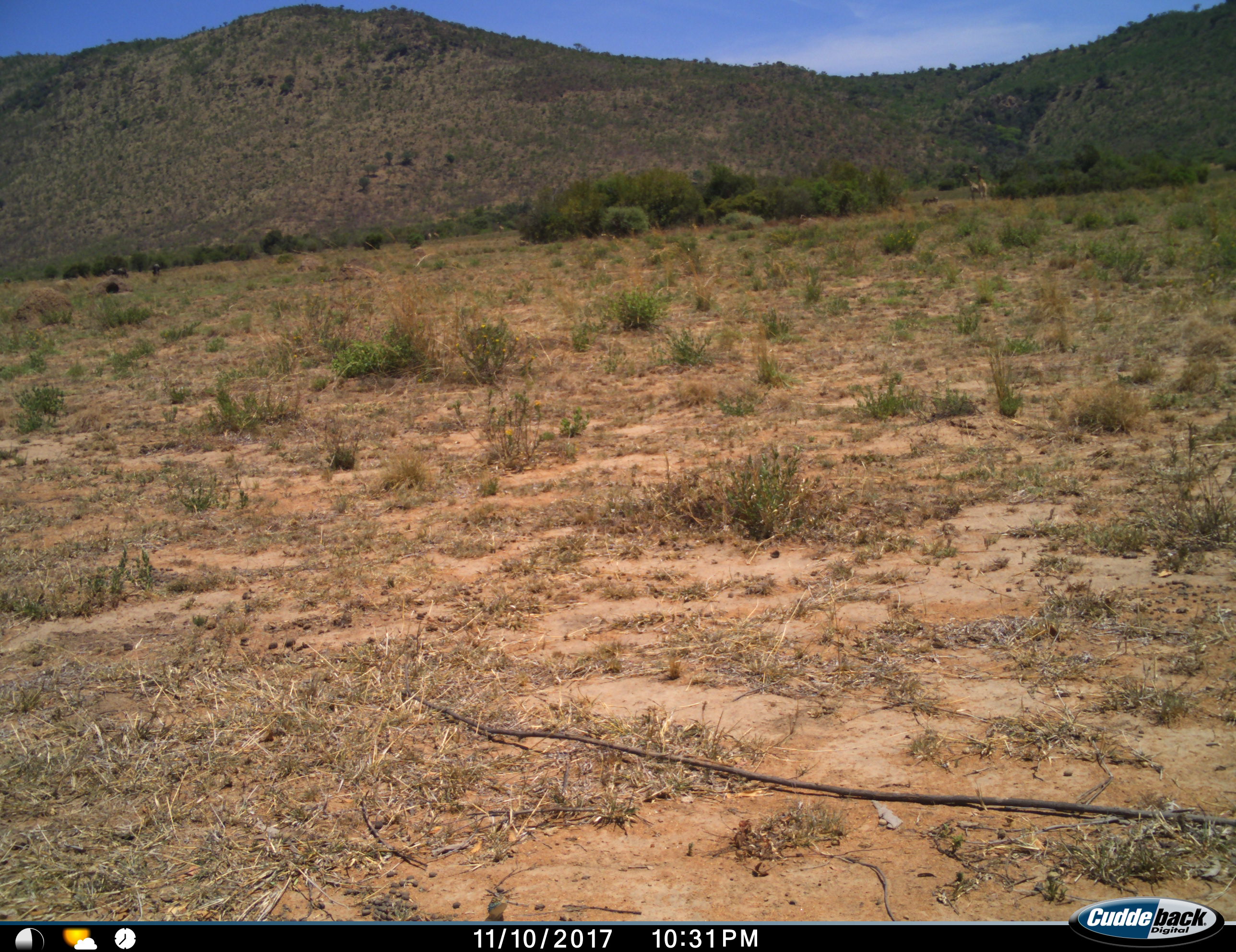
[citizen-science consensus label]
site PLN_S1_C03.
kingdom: Animalia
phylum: Chordata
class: Mammalia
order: Artiodactyla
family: Giraffidae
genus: Giraffa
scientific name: Giraffa camelopardalis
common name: giraffe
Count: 2.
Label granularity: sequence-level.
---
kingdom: Animalia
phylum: Chordata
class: Mammalia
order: Artiodactyla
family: Bovidae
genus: Connochaetes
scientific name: Connochaetes taurinus taurinus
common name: blue wildebeest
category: wildebeestblue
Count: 2.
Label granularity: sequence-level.